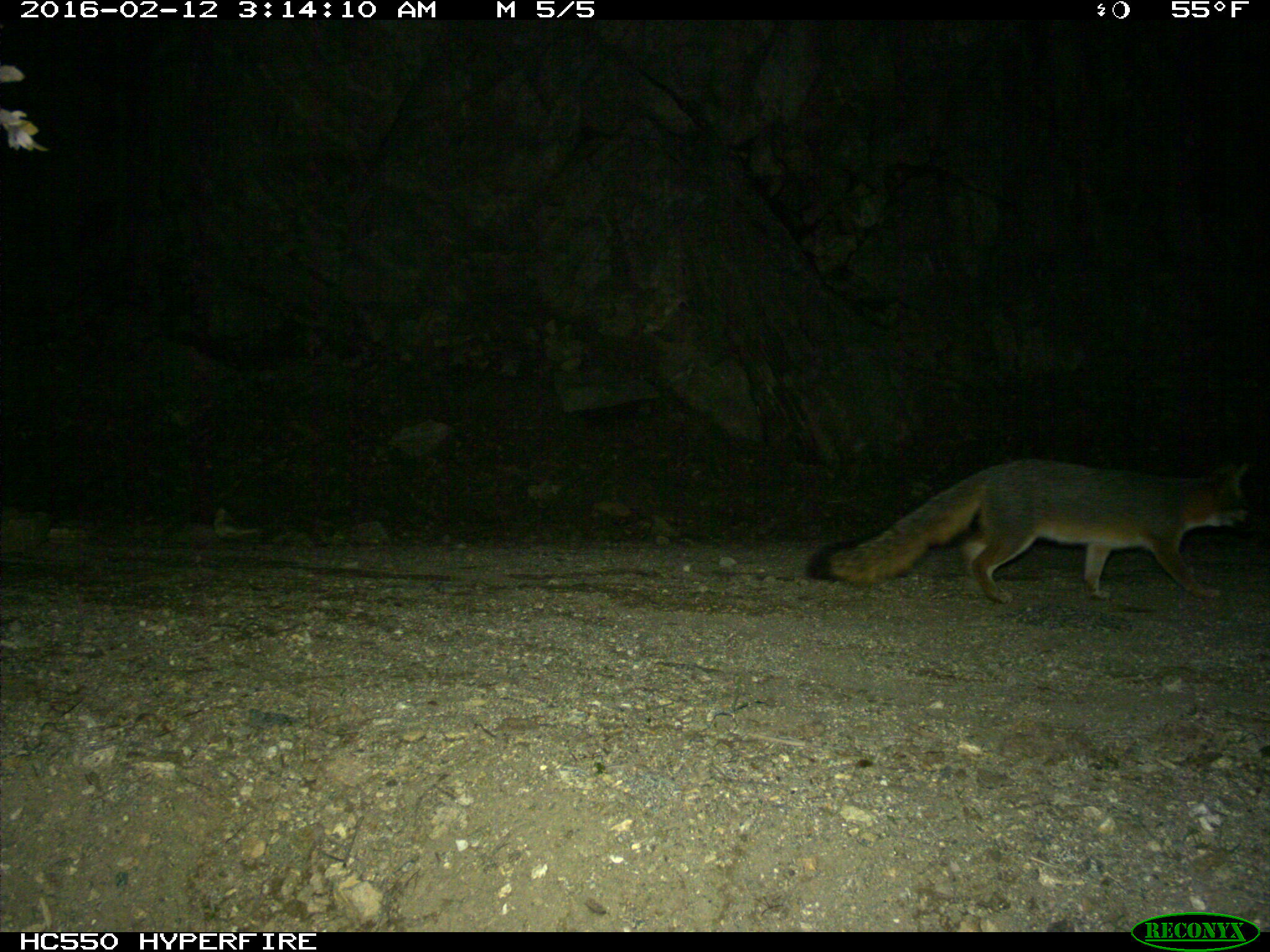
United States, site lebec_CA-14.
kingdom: Animalia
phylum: Chordata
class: Mammalia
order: Carnivora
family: Canidae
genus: Urocyon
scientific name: Urocyon cinereoargenteus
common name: gray fox